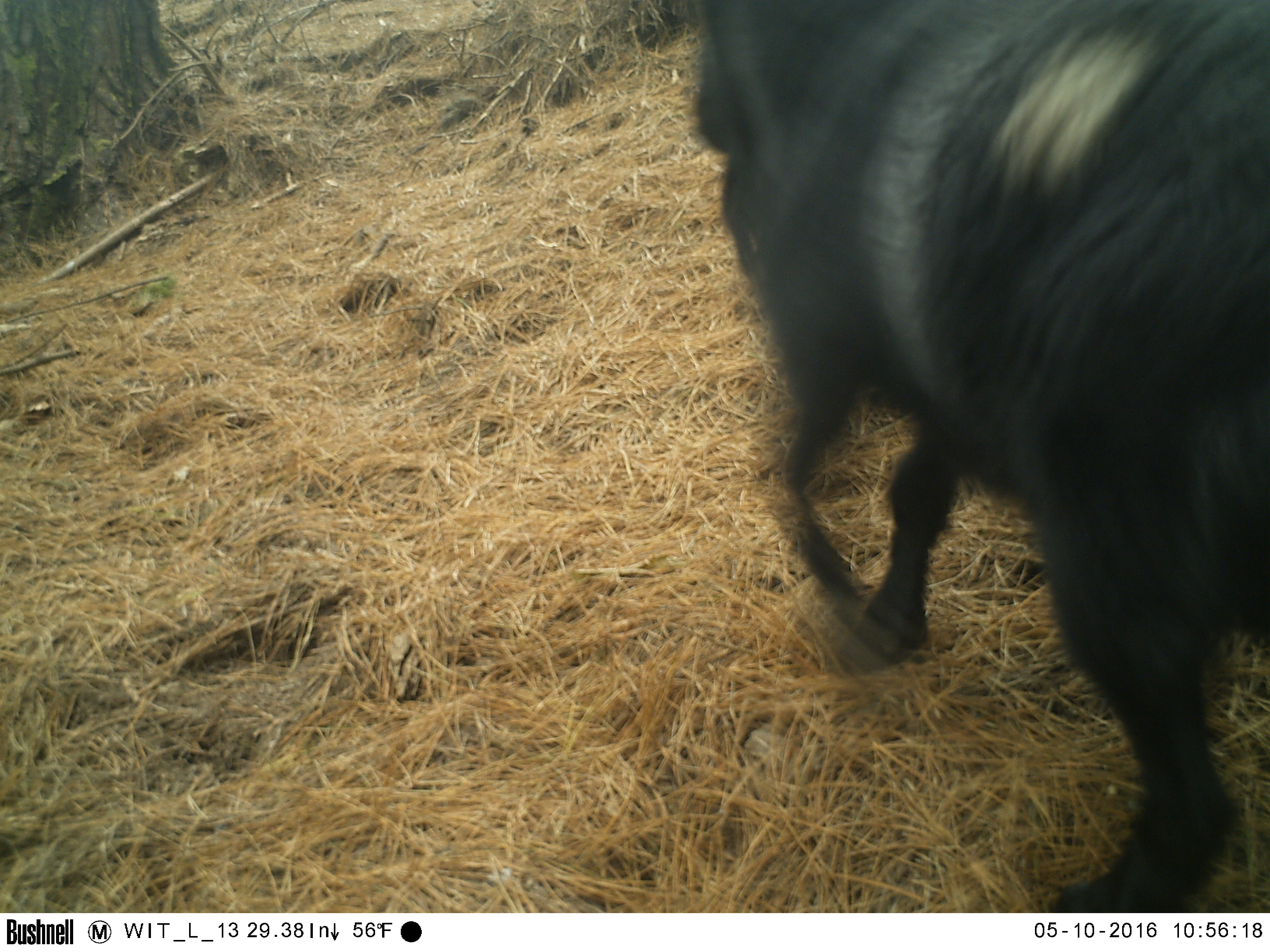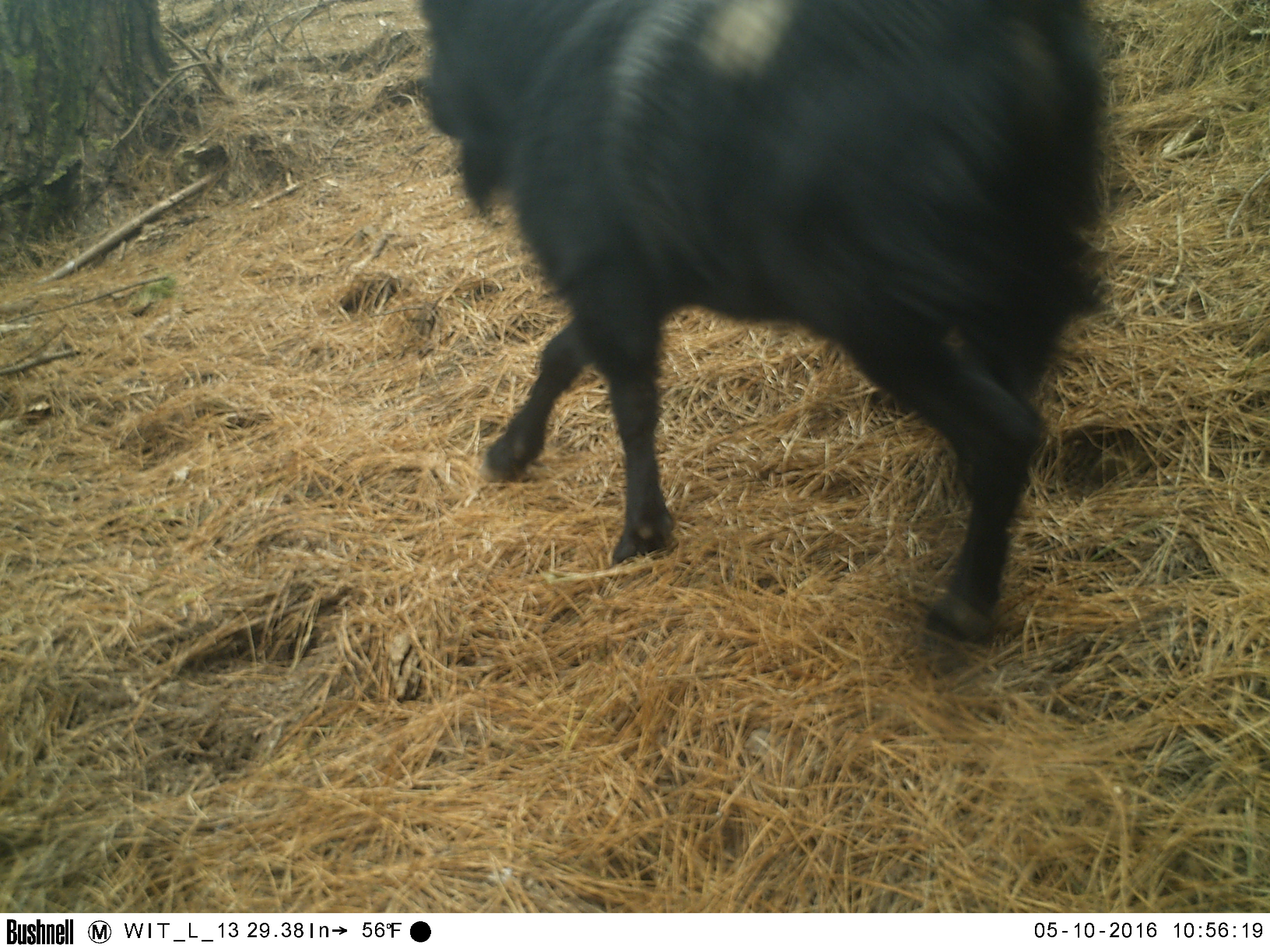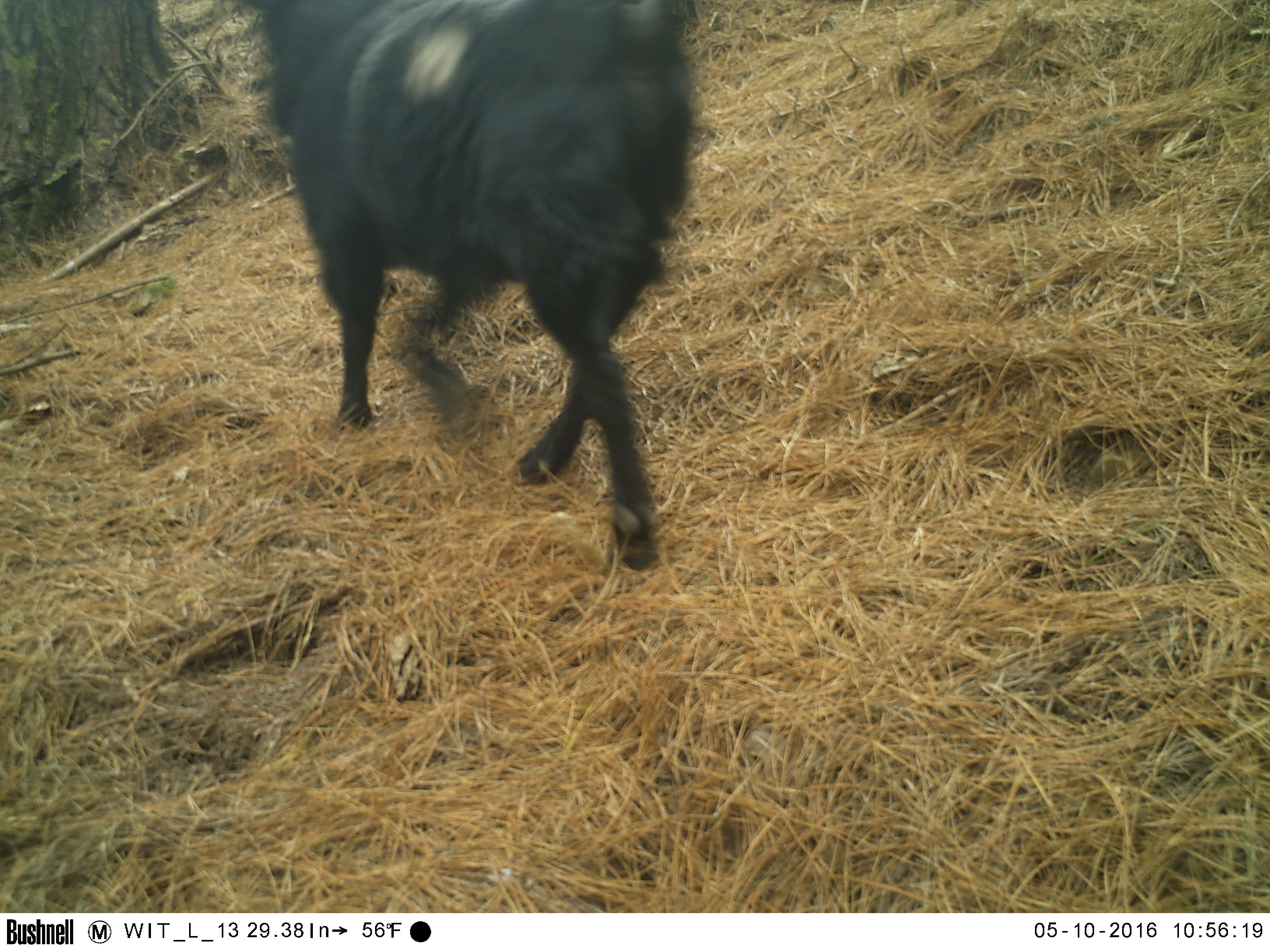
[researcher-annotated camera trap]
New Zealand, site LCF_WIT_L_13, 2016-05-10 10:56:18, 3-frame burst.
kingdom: Animalia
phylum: Chordata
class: Mammalia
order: Artiodactyla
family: Bovidae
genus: Capra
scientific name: Capra hircus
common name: goat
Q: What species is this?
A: Goat (Capra hircus).